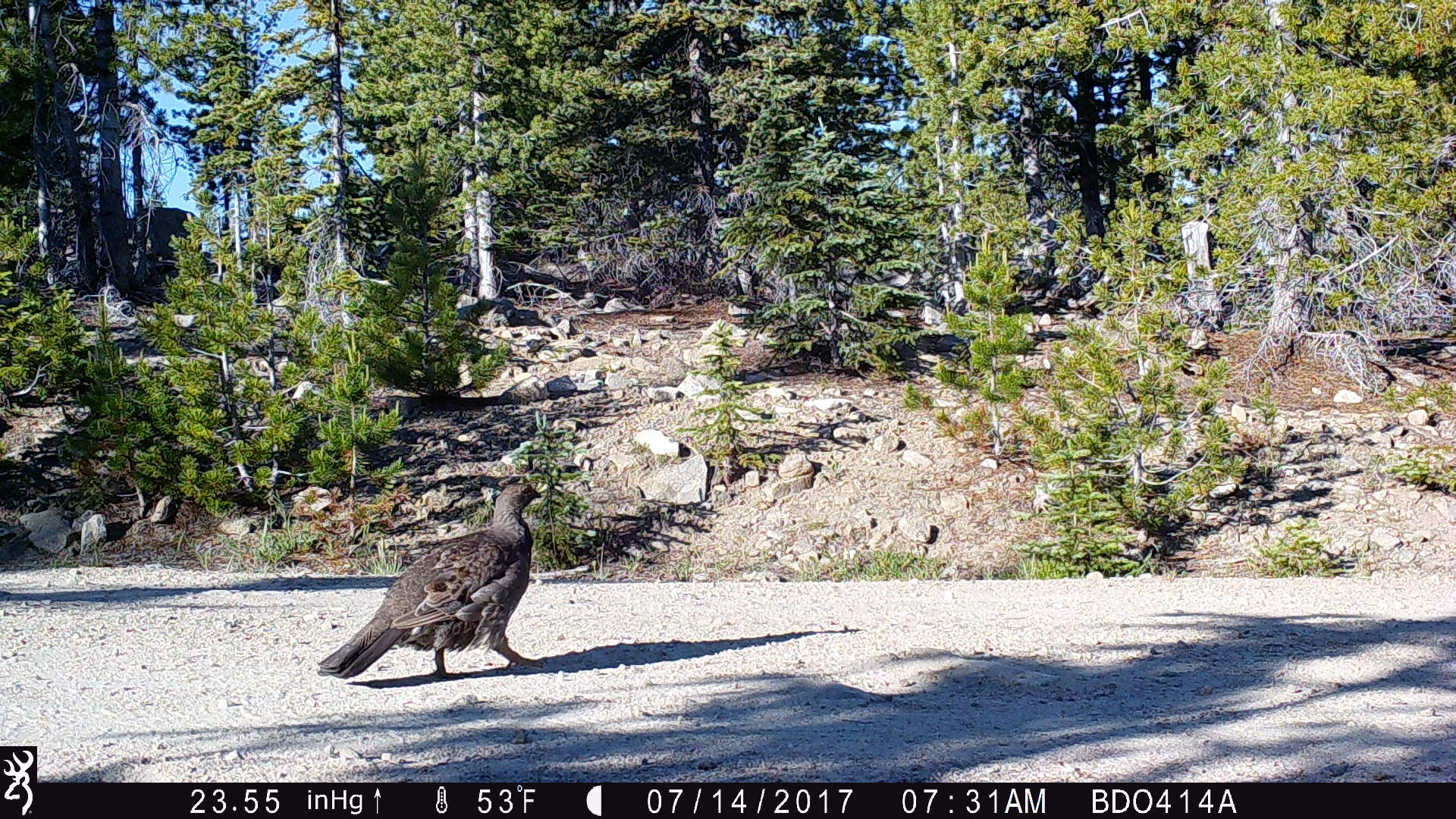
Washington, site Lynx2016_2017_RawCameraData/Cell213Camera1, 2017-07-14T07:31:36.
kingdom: Animalia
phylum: Chordata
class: Aves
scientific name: Aves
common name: birds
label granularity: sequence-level